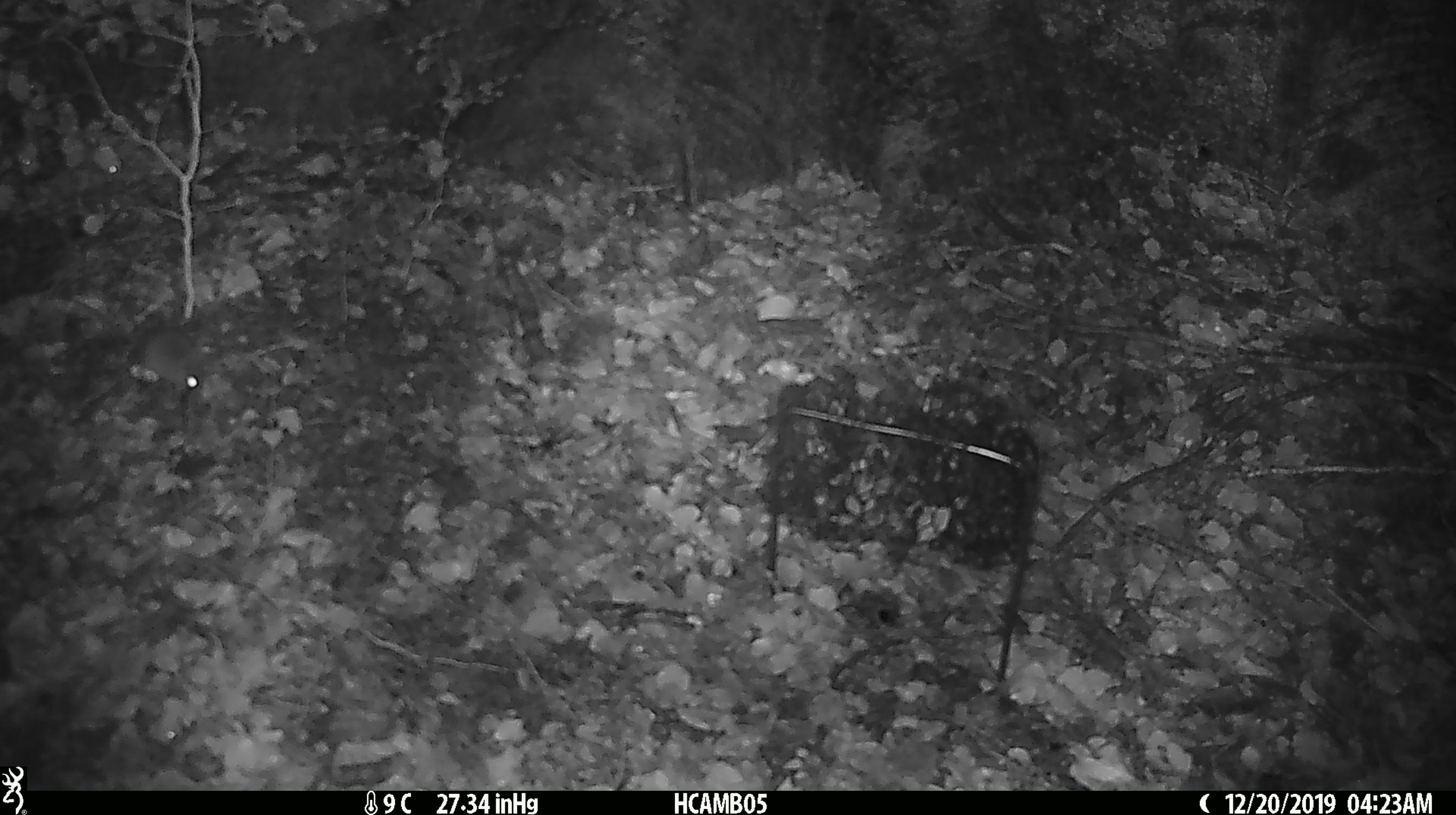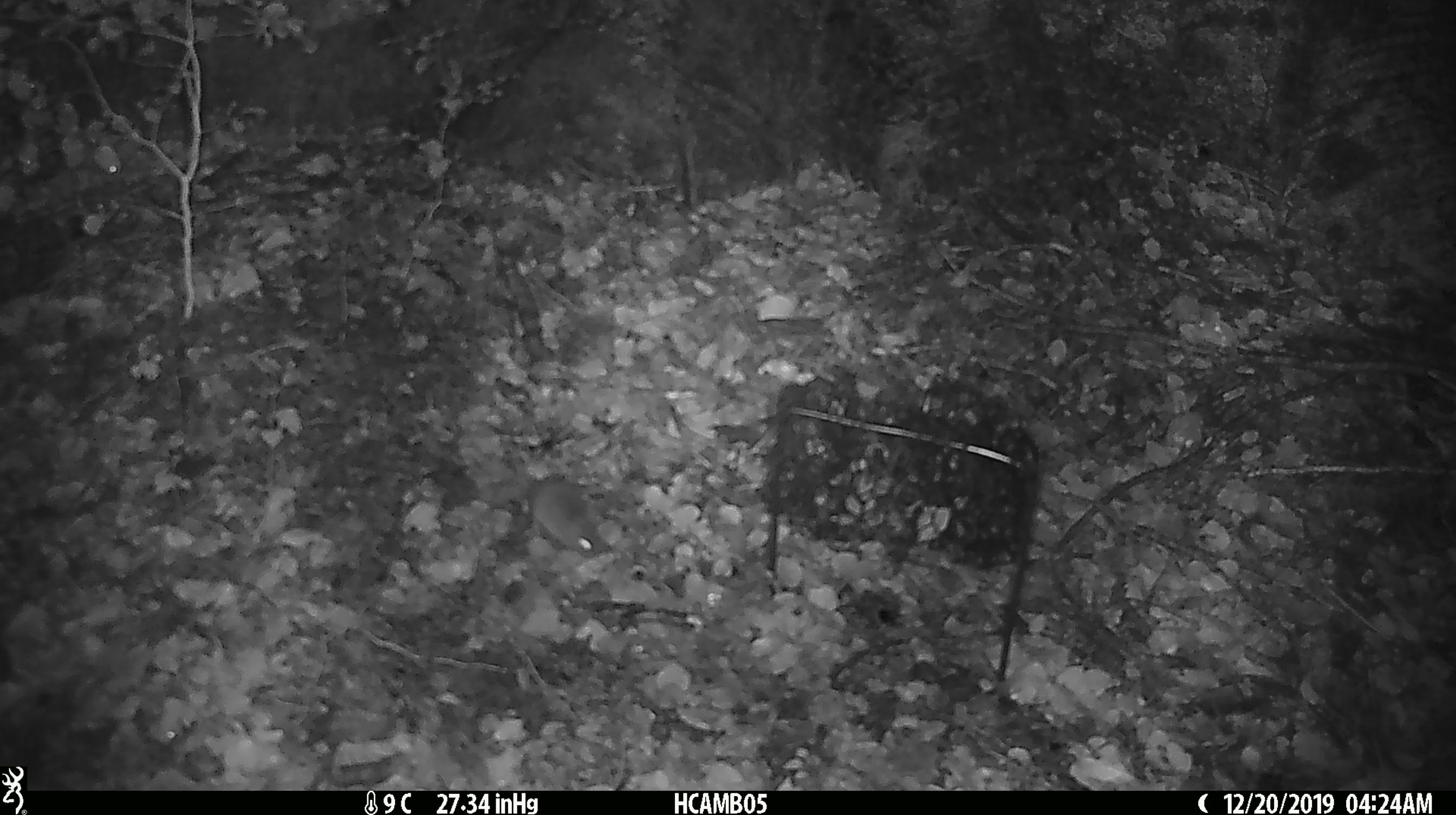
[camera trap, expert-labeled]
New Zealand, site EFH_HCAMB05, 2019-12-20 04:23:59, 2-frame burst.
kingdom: Animalia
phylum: Chordata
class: Mammalia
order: Rodentia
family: Muridae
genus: Mus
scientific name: Mus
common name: mouse